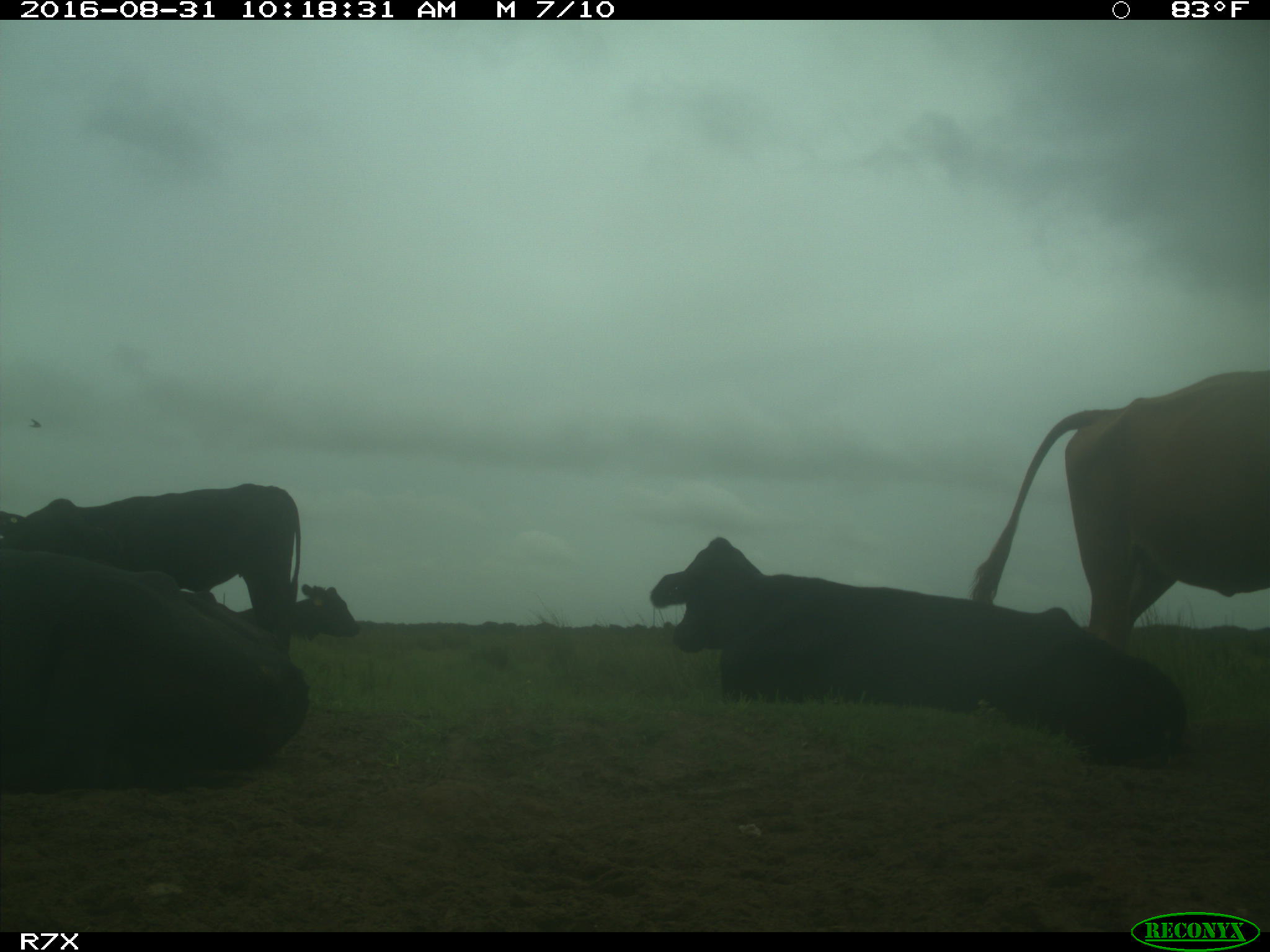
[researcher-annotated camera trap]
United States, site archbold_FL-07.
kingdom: Animalia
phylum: Chordata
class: Mammalia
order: Artiodactyla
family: Bovidae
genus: Bos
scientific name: Bos taurus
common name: domestic cow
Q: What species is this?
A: Bos taurus (domestic cow).